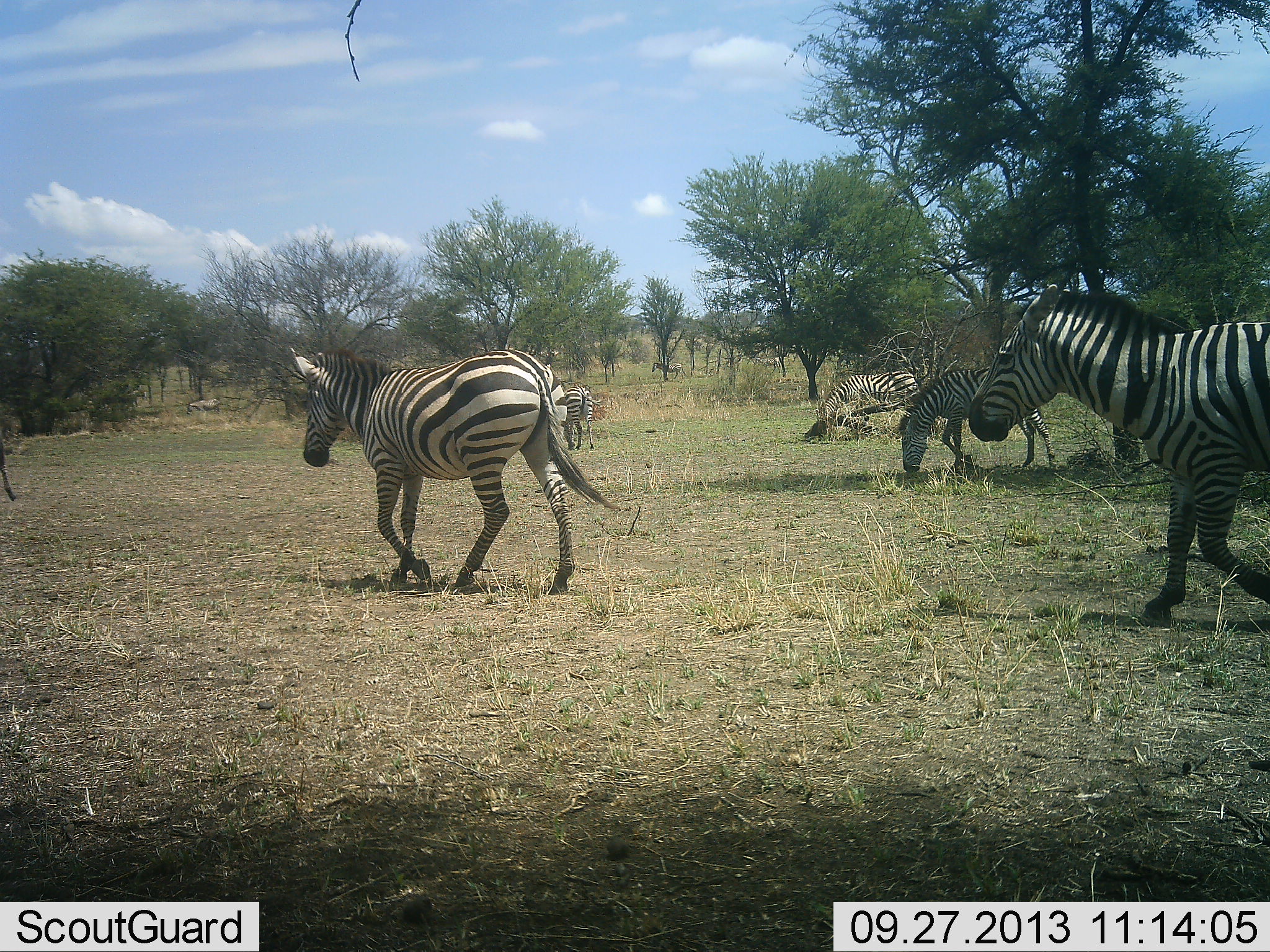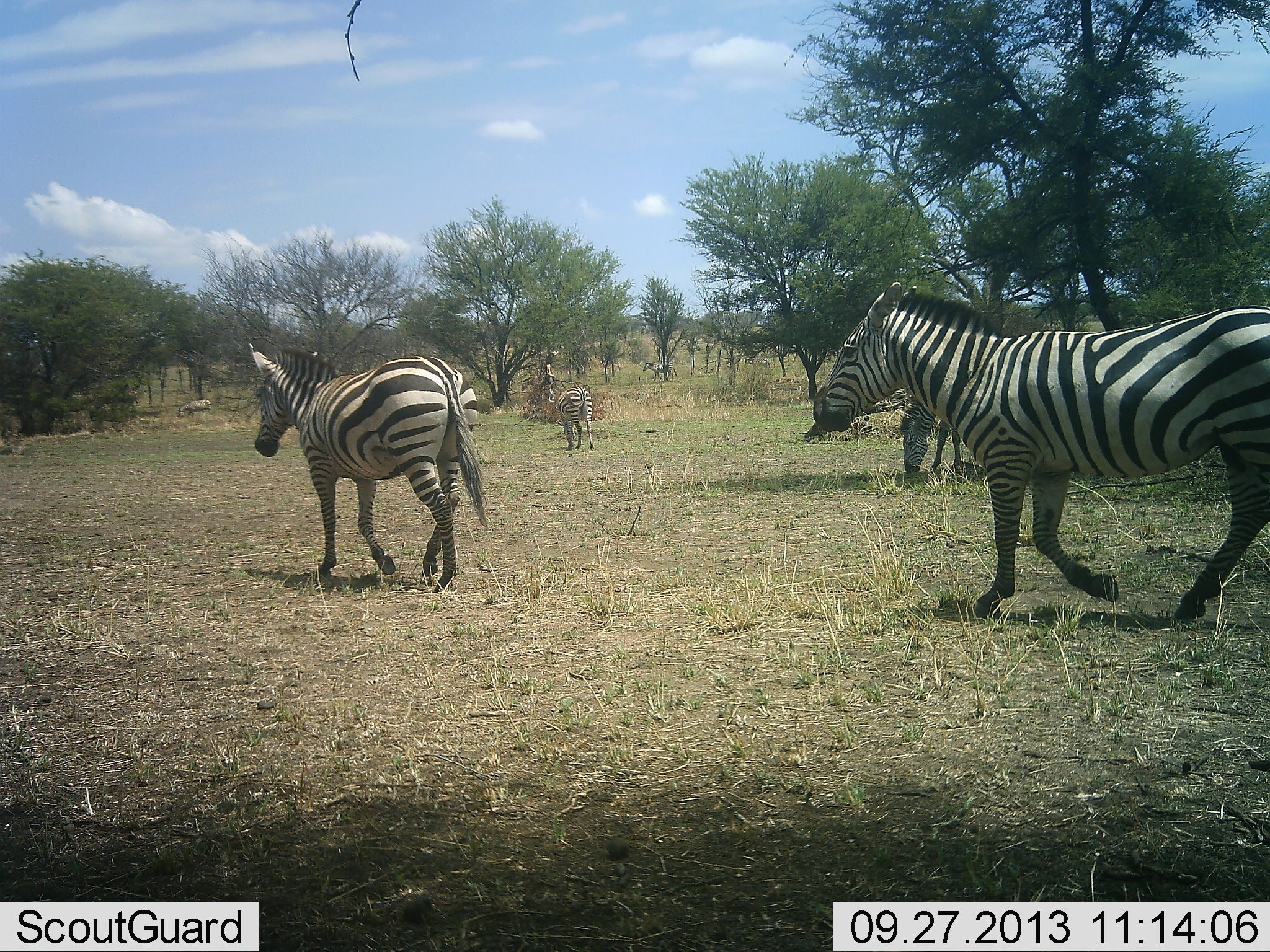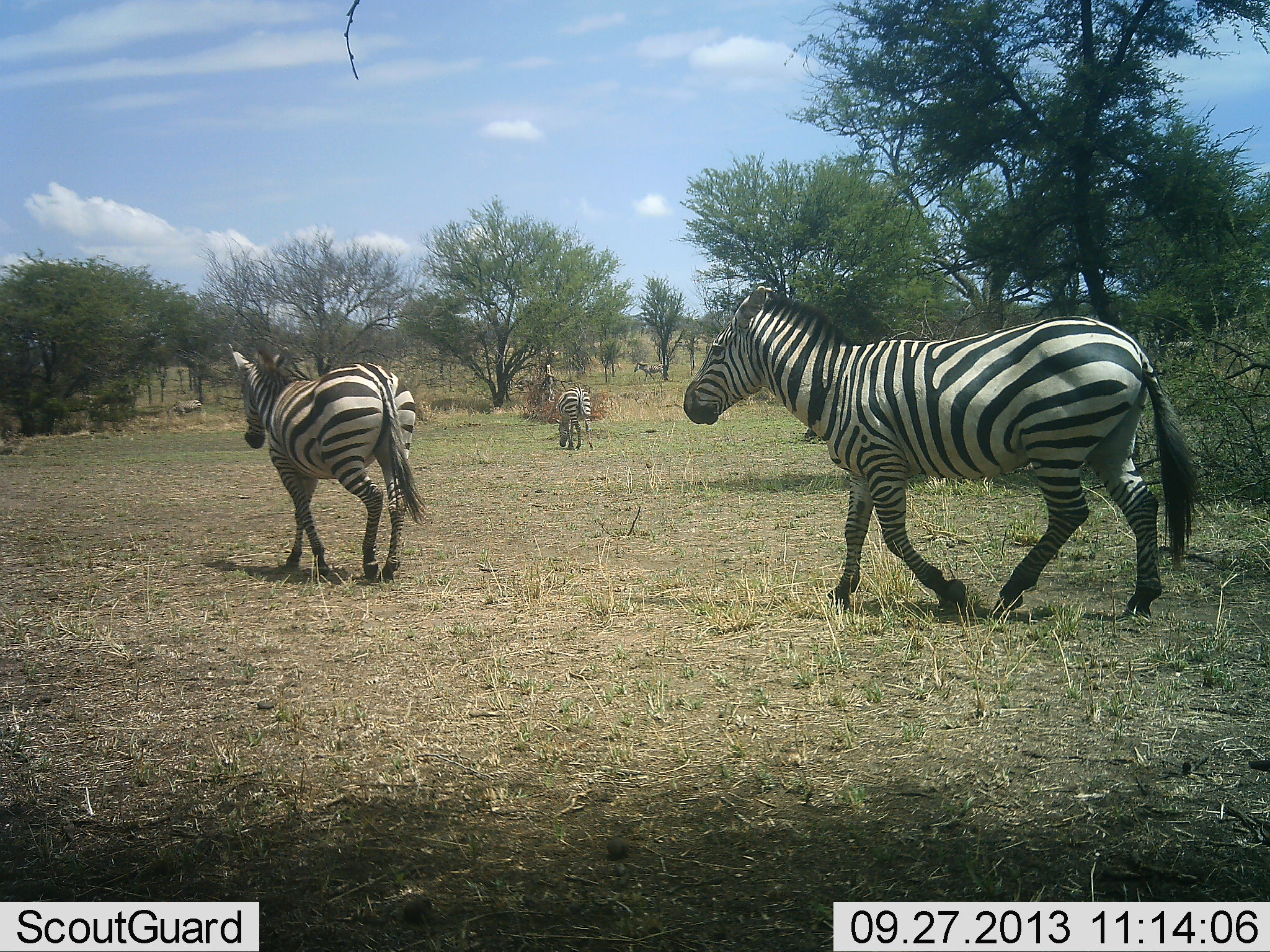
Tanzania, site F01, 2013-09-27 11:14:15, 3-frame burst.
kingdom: Animalia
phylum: Chordata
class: Mammalia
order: Perissodactyla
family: Equidae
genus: Equus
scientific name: Equus quagga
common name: plains zebra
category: zebra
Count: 8.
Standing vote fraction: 20%.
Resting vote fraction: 10%.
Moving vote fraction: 100%.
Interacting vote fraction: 0%.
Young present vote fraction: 0%.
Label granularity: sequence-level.